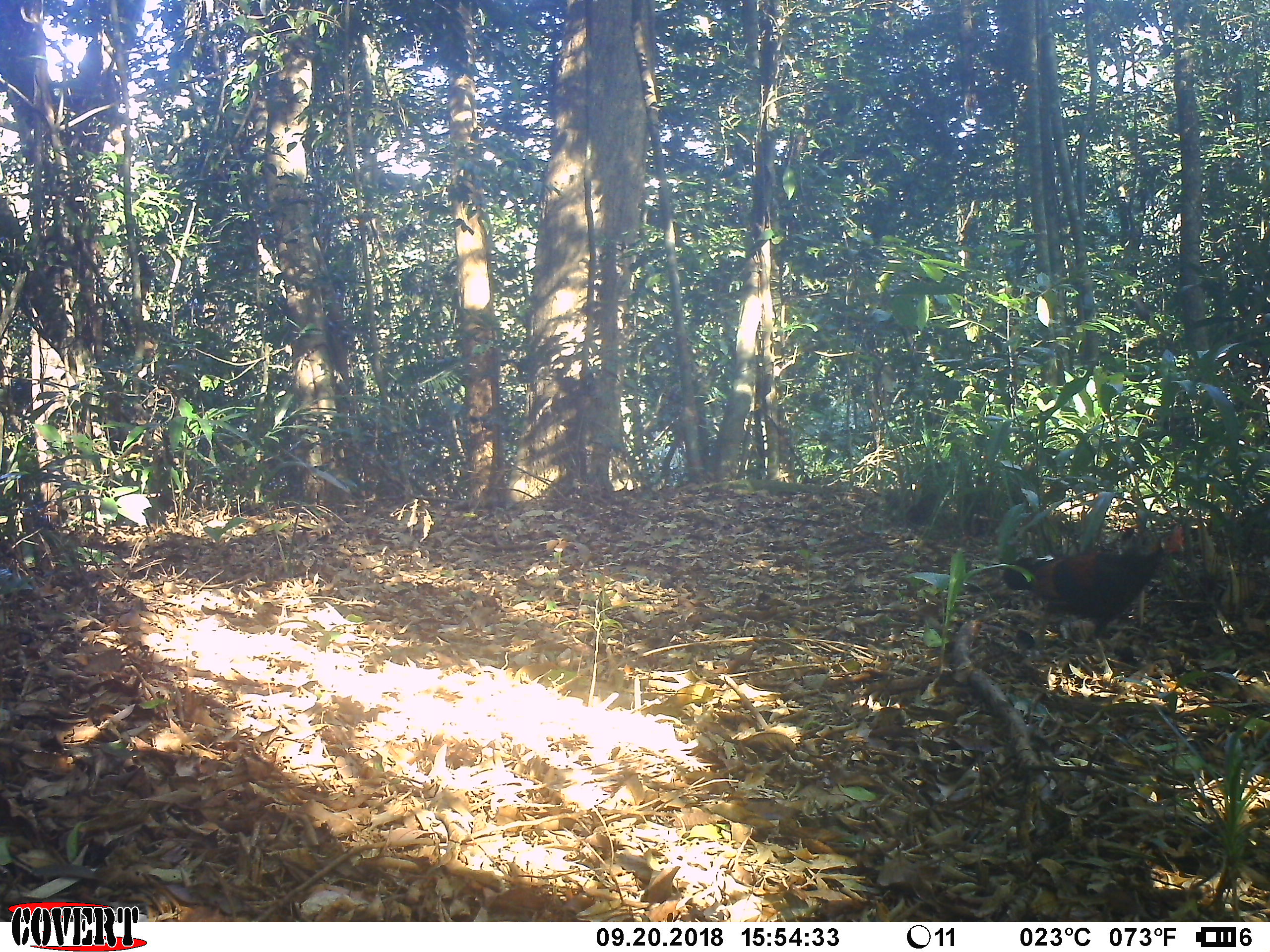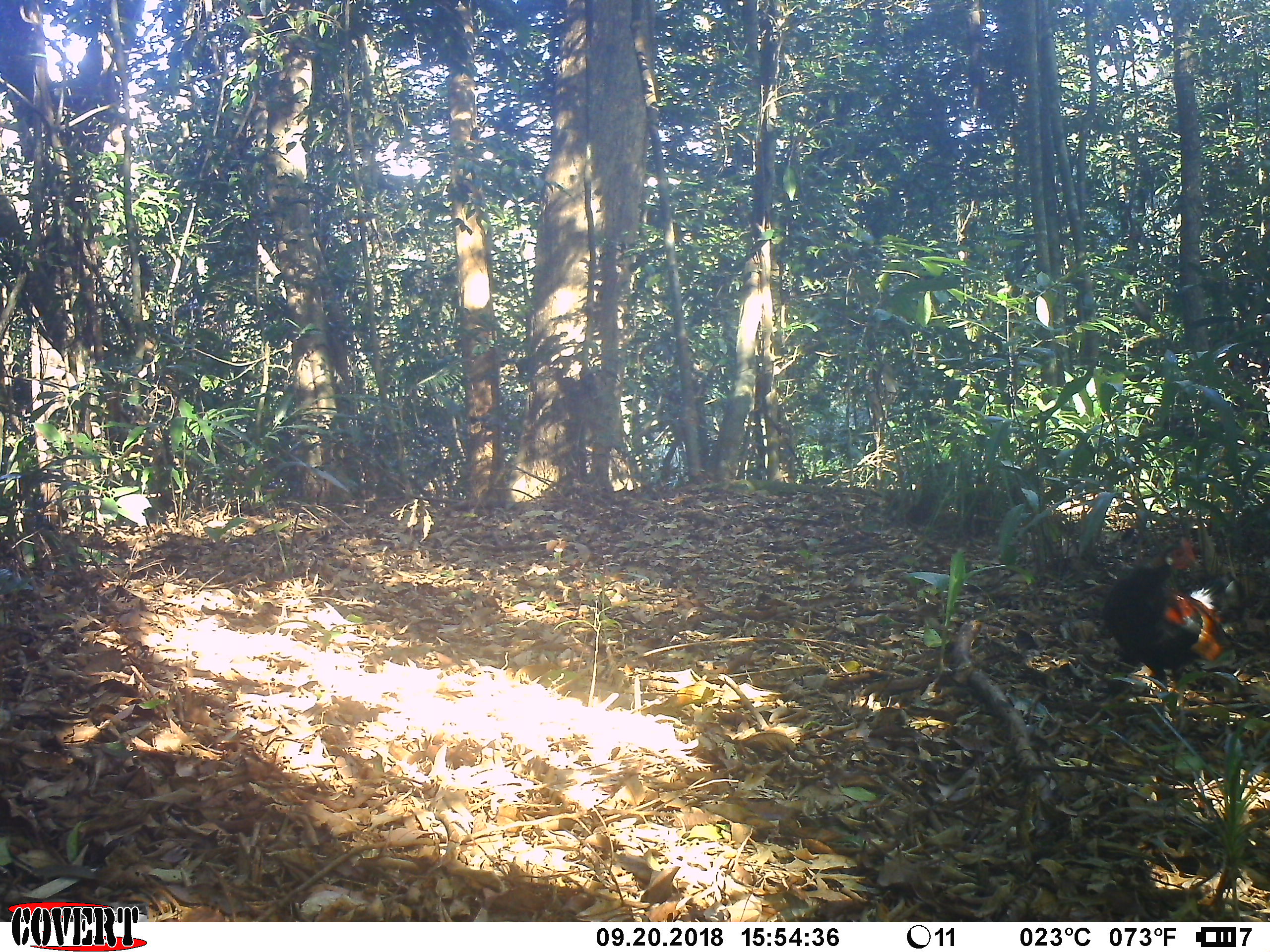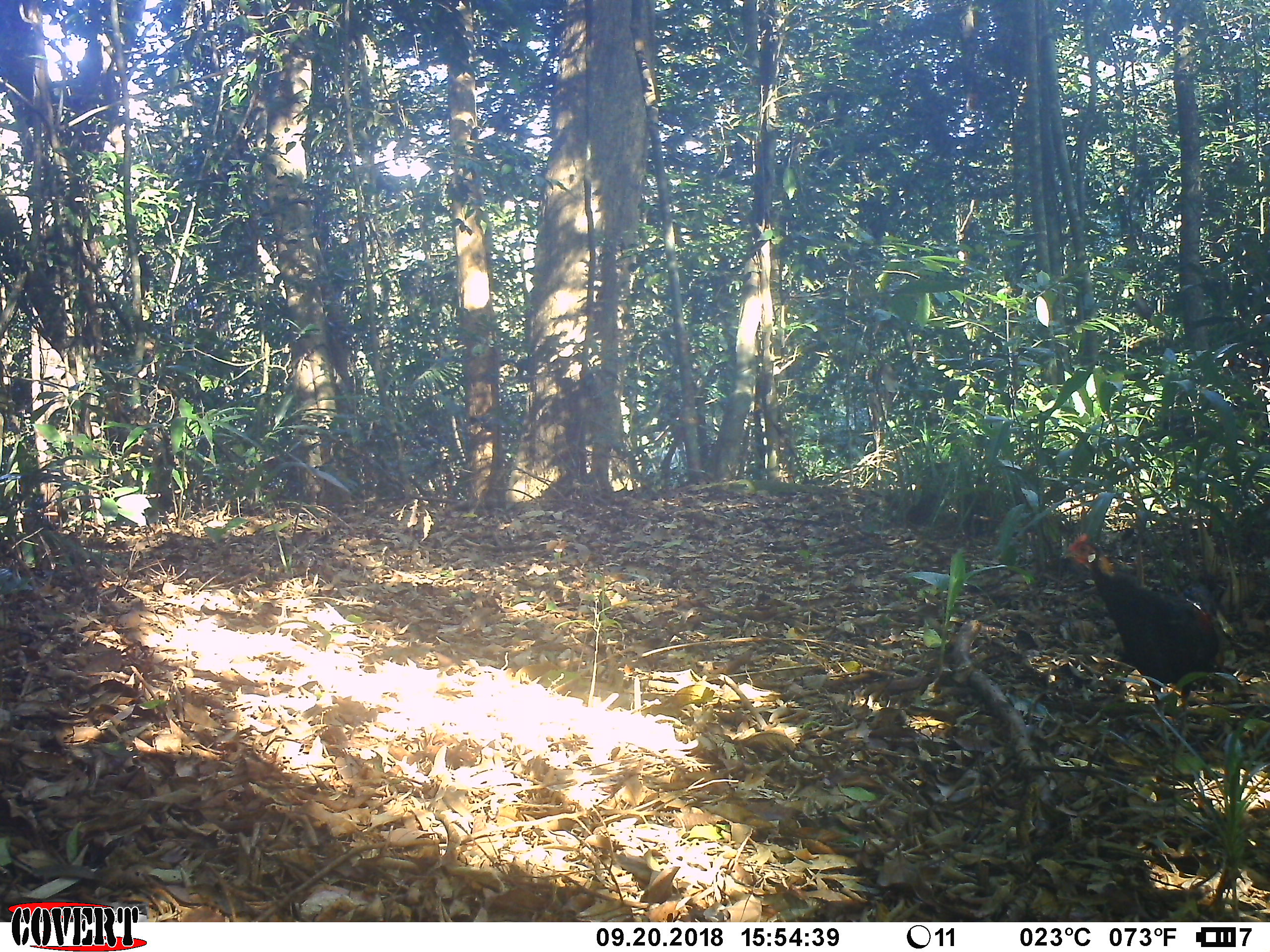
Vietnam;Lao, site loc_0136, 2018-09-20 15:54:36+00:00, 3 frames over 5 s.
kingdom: Animalia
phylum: Chordata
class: Aves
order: Galliformes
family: Phasianidae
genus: Gallus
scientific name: Gallus gallus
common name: red junglefowl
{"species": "red junglefowl (Gallus gallus)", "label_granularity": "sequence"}